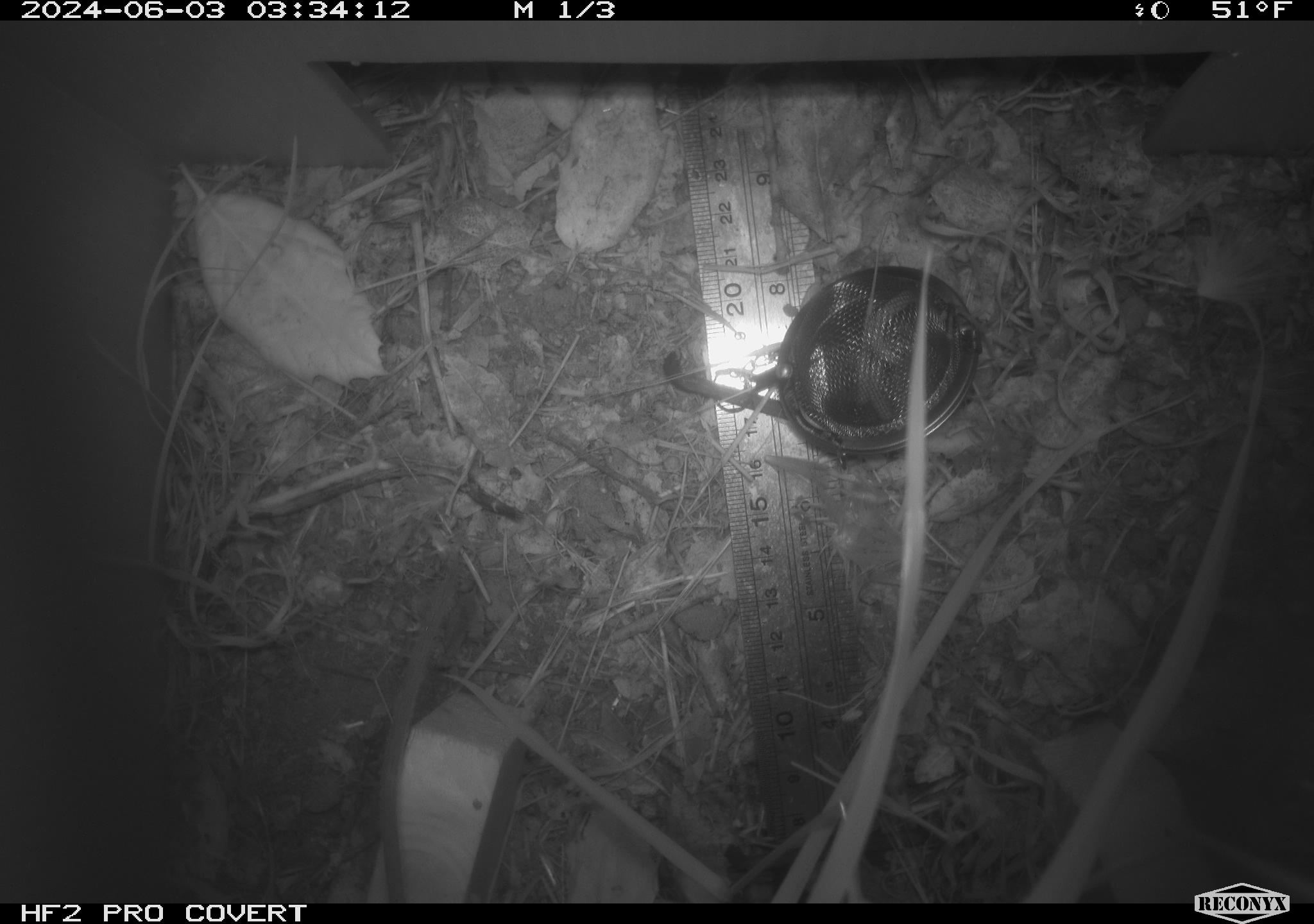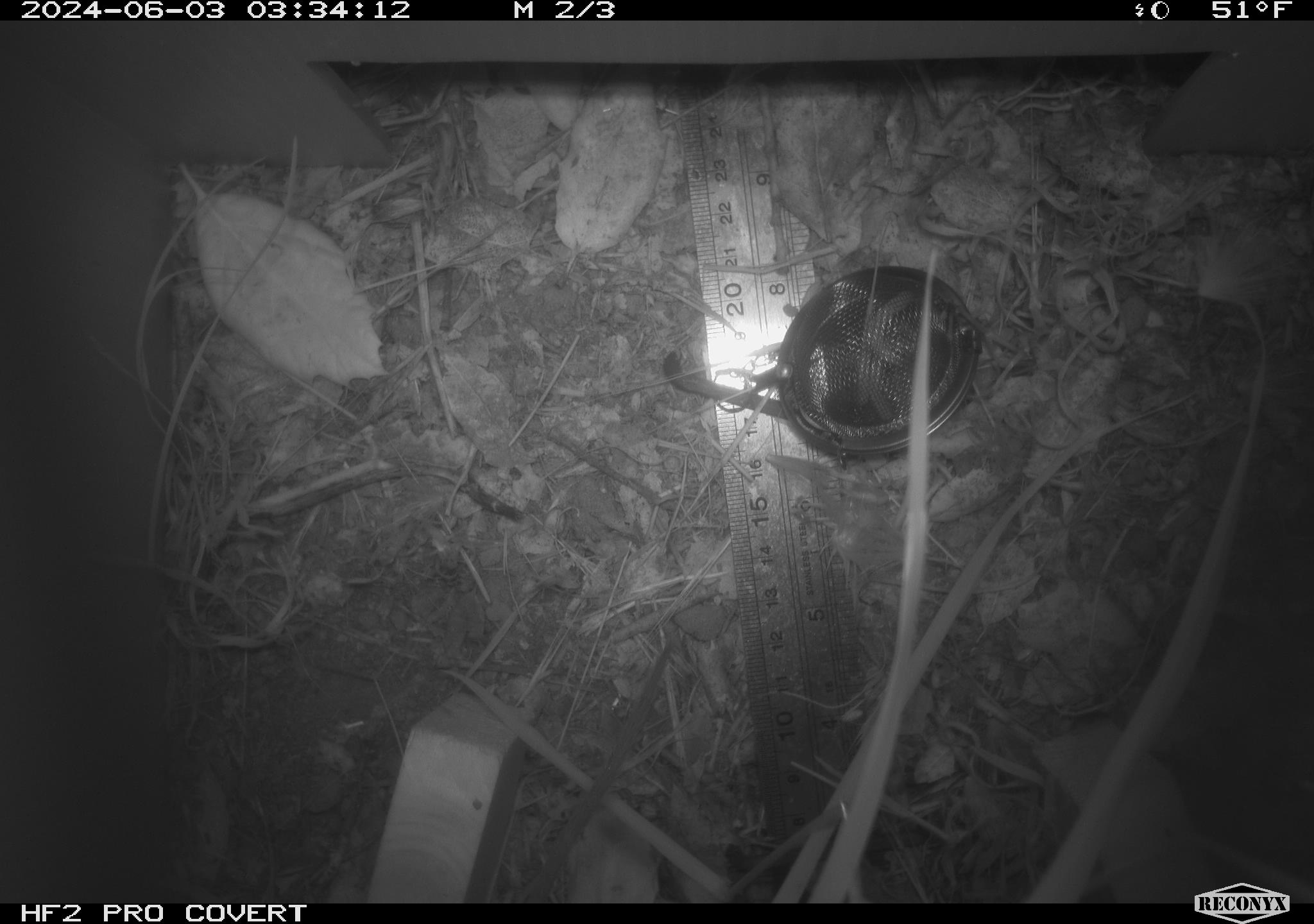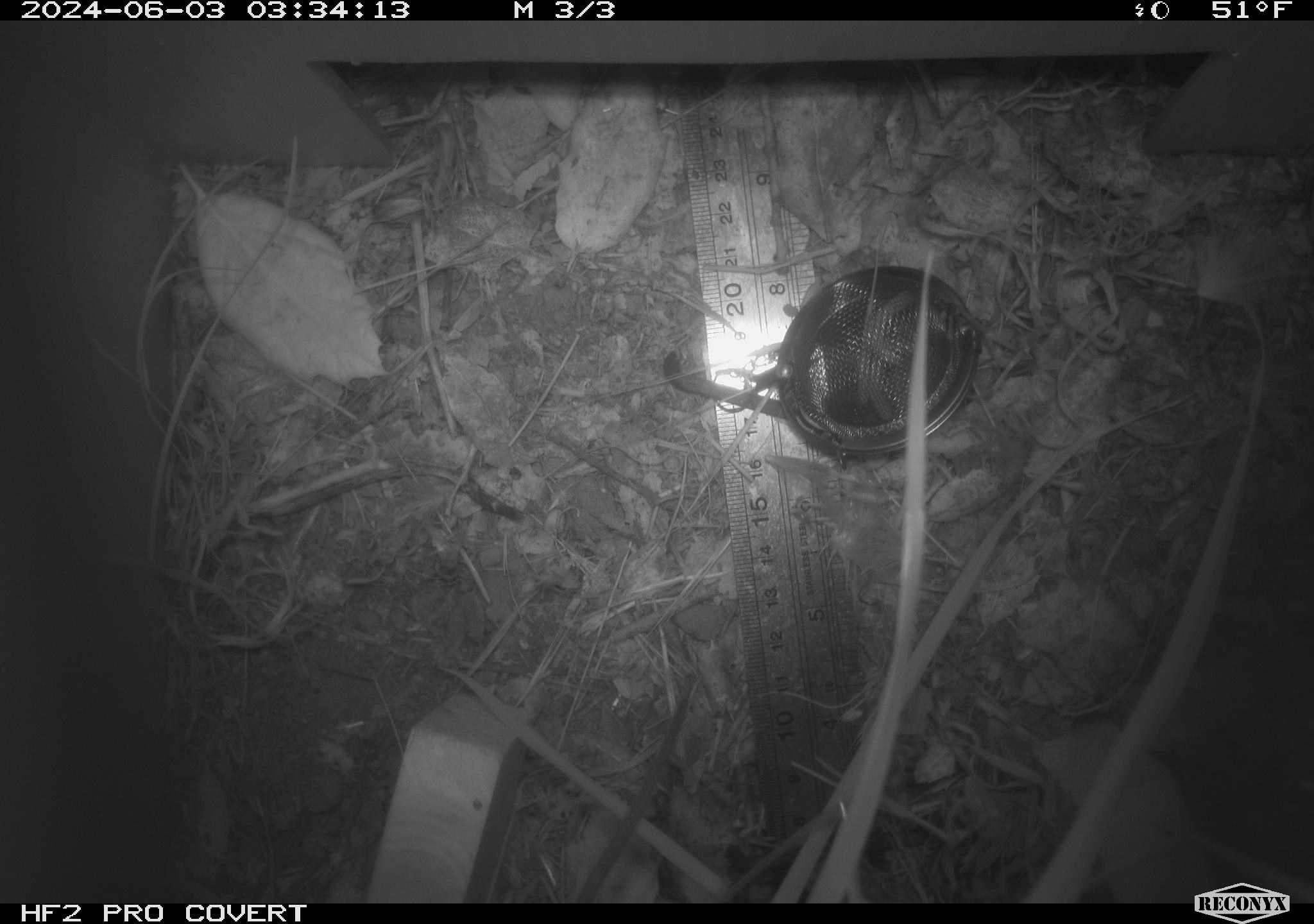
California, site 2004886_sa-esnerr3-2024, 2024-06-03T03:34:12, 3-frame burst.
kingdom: Animalia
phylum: Chordata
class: Mammalia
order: Rodentia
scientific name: Rodentia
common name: rodent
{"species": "rodent (Rodentia)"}